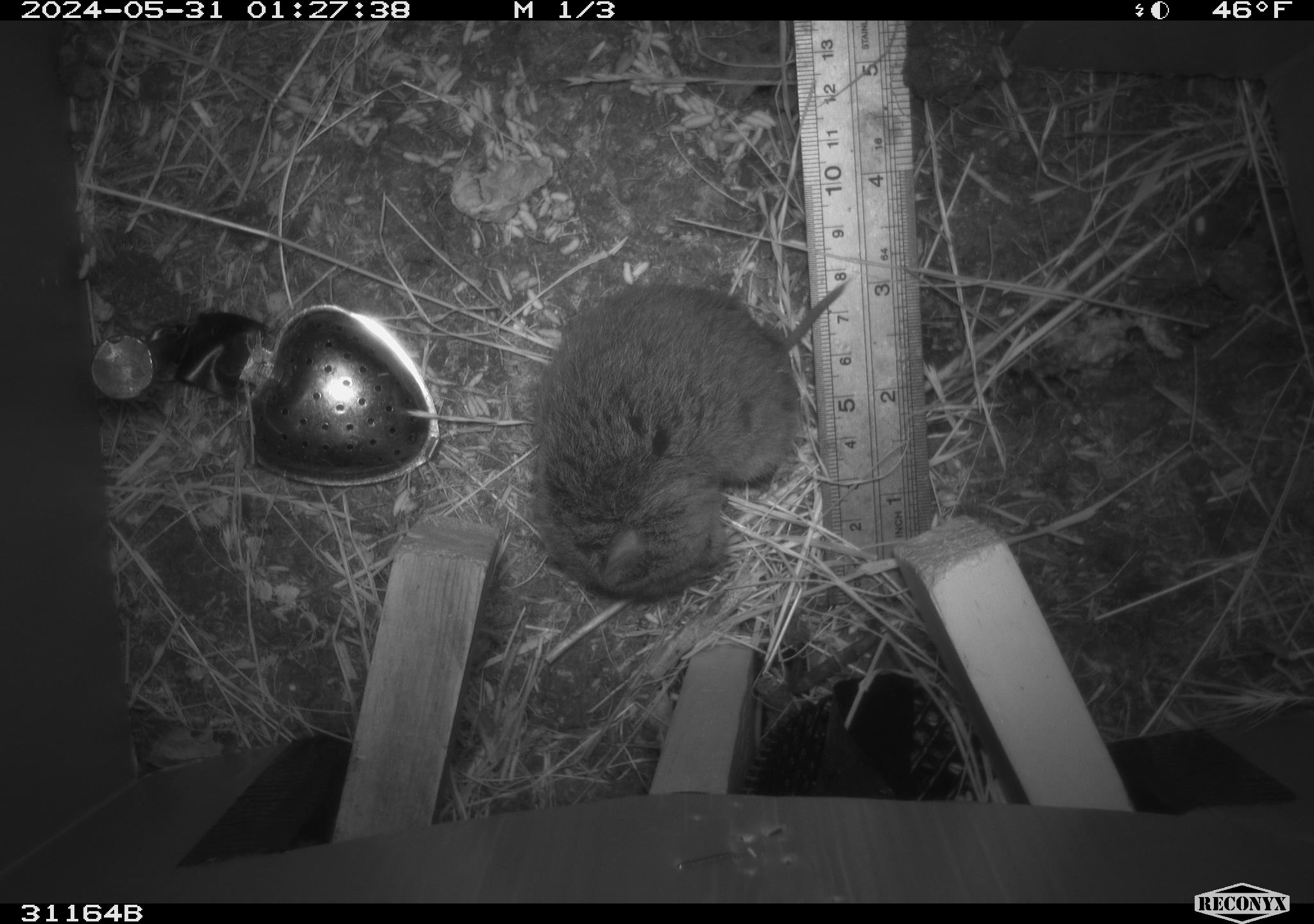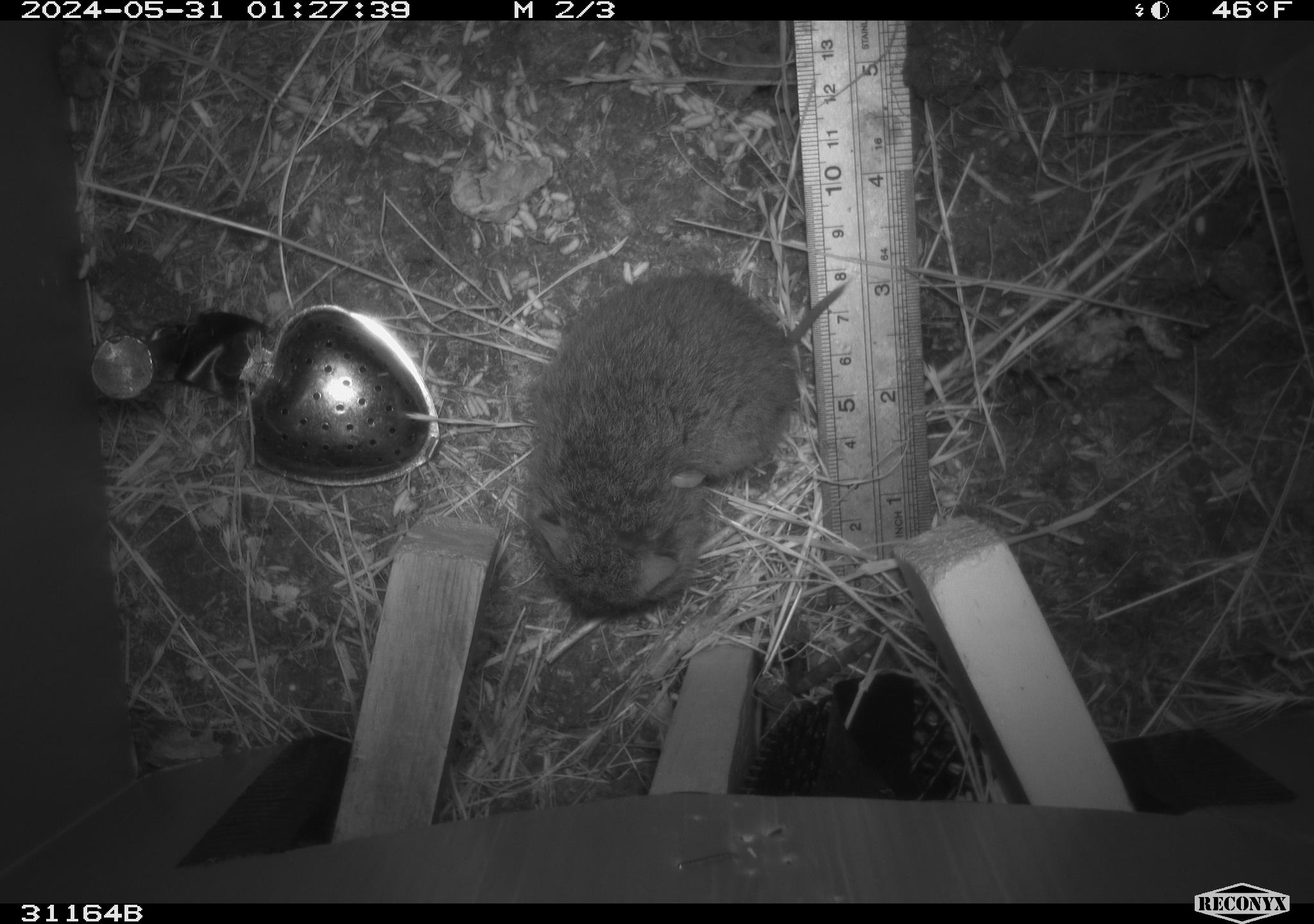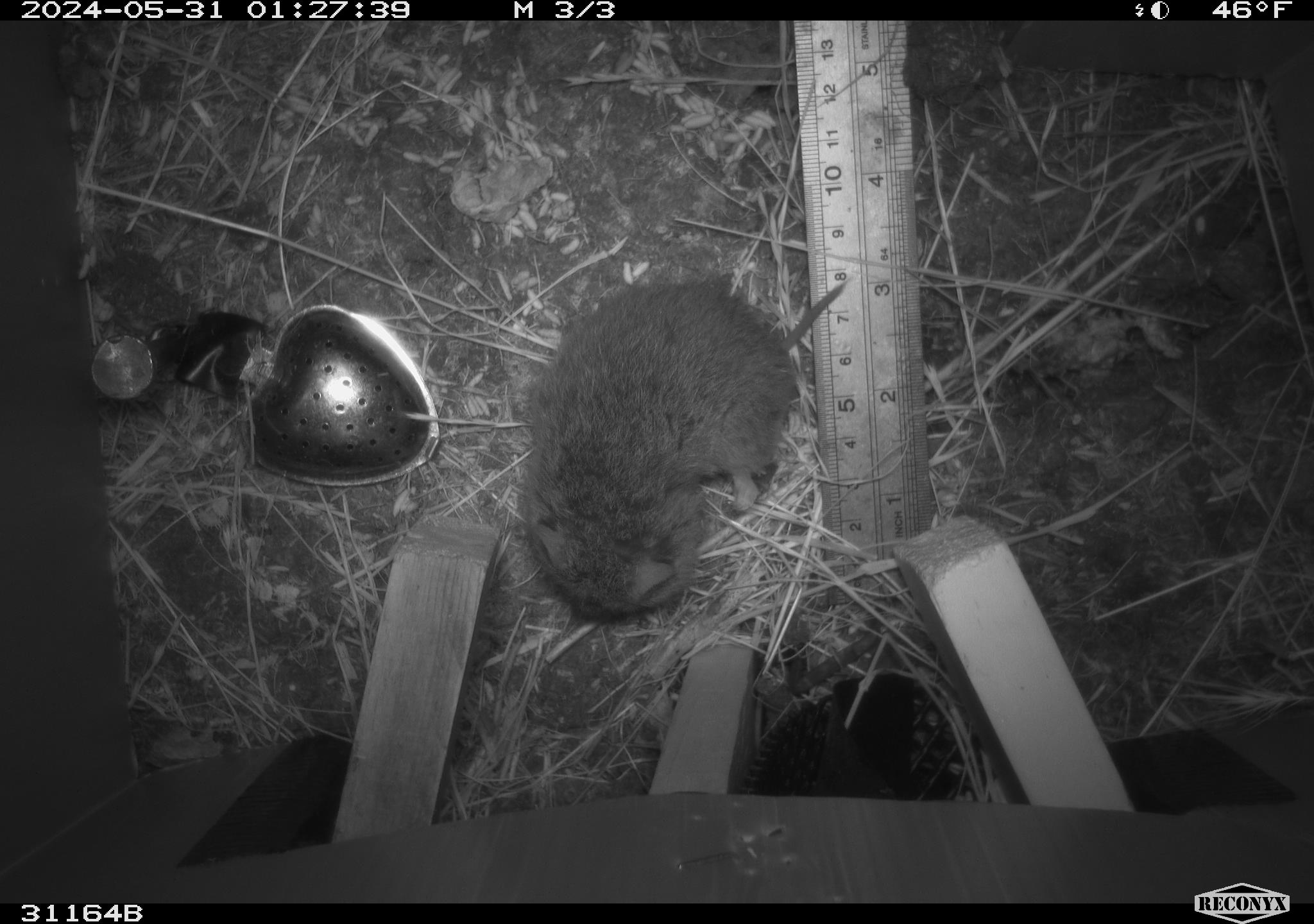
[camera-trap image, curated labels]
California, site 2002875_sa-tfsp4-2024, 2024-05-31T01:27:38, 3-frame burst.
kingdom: Animalia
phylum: Chordata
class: Mammalia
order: Rodentia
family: Cricetidae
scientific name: Arvicolinae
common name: voles, lemmings, and muskrats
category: arvicolinae subfamily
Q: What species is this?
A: Arvicolinae subfamily (voles, lemmings, and muskrats) (Arvicolinae).